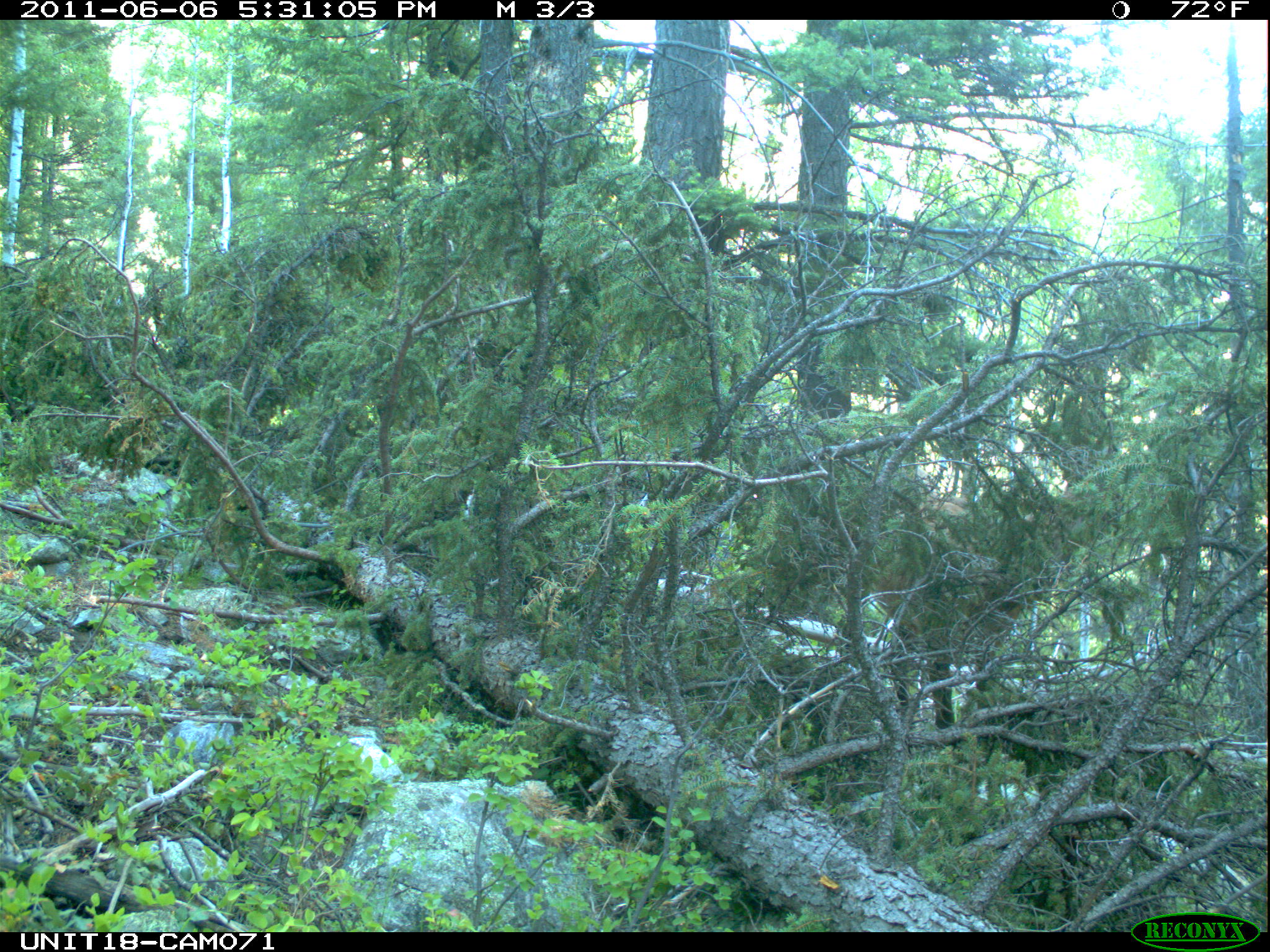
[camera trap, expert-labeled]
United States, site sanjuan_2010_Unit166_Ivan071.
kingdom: Animalia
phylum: Chordata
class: Mammalia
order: Artiodactyla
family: Cervidae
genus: Cervus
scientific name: Cervus elaphus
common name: red deer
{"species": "Cervus elaphus (red deer)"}